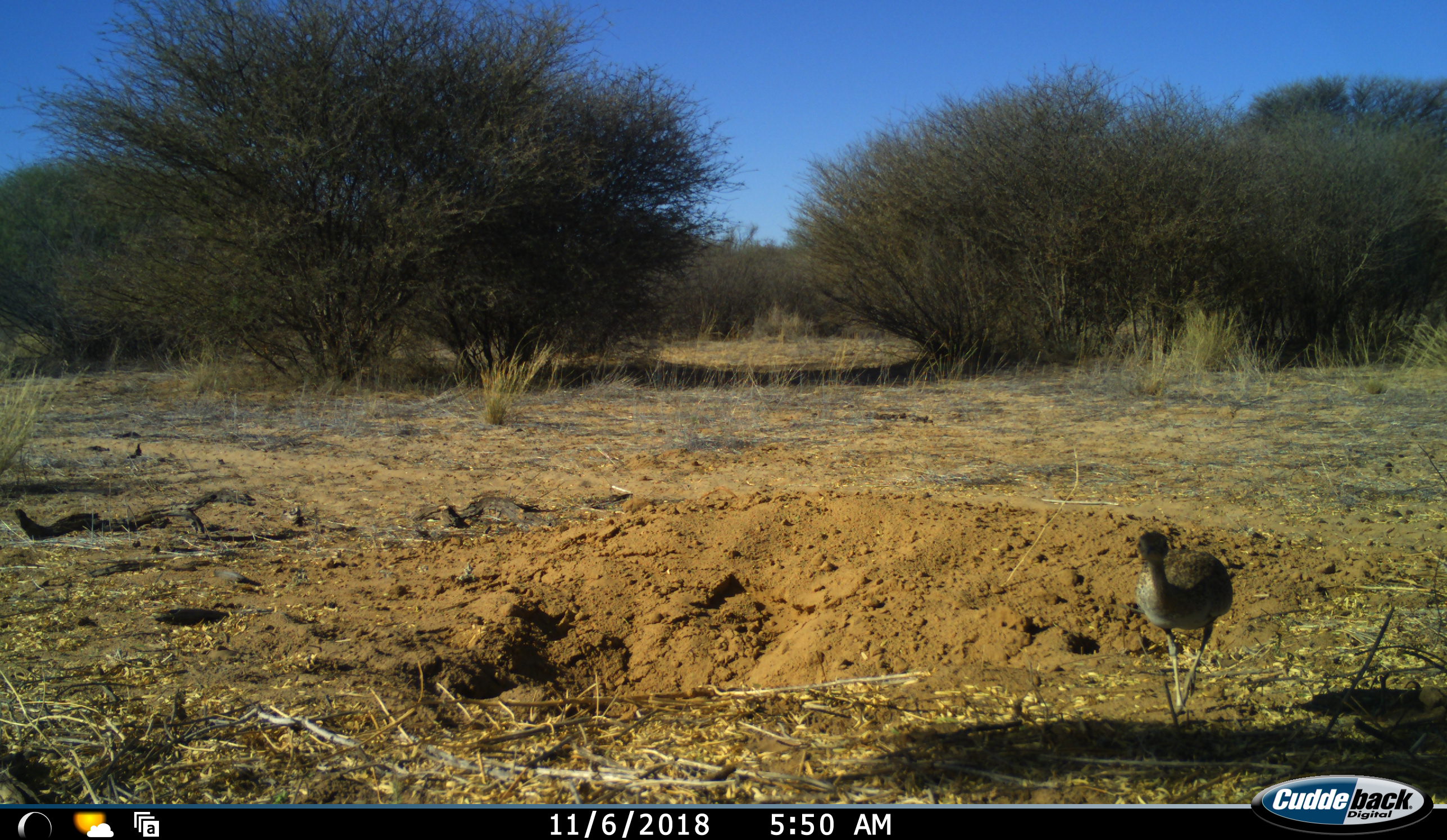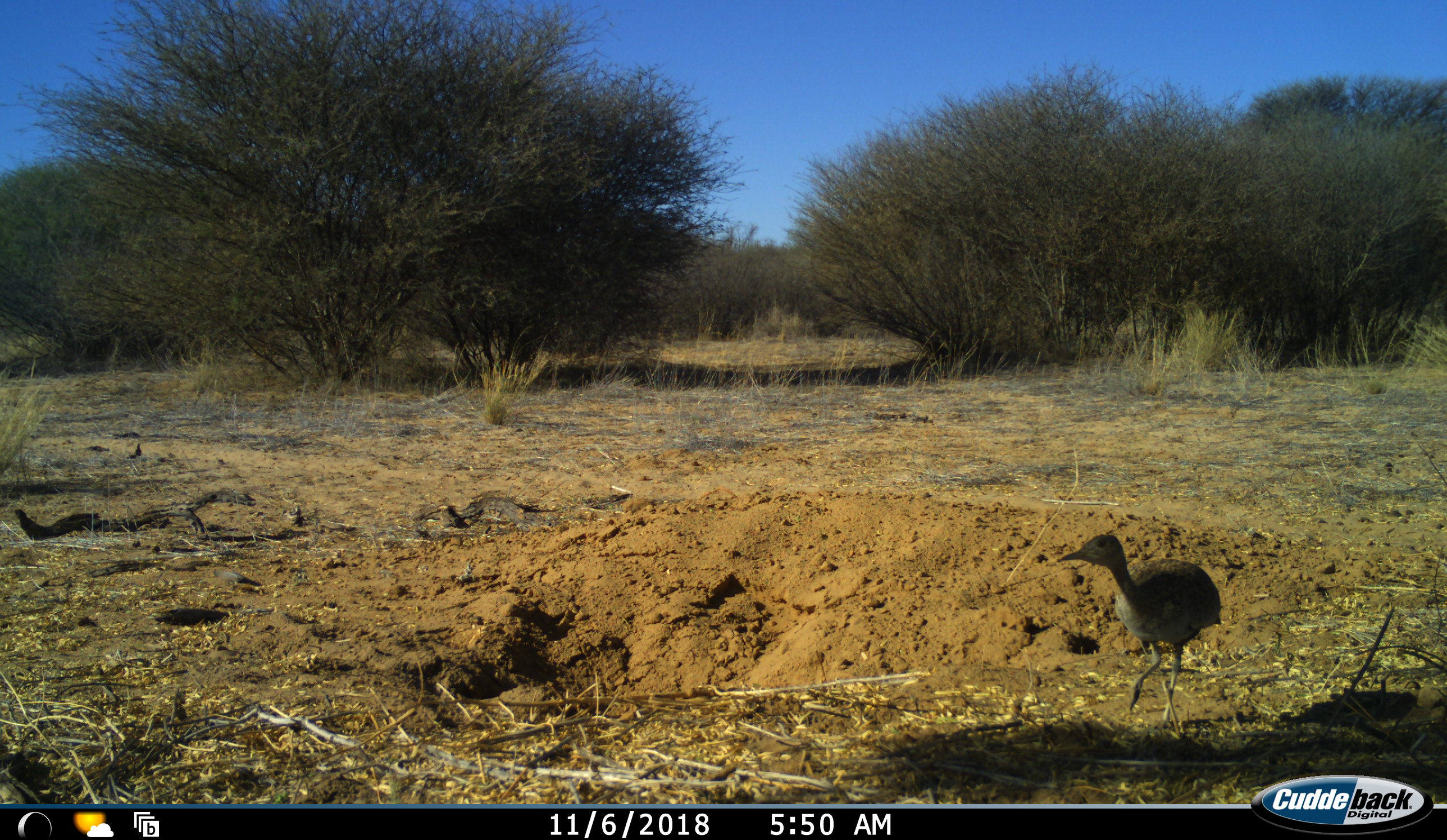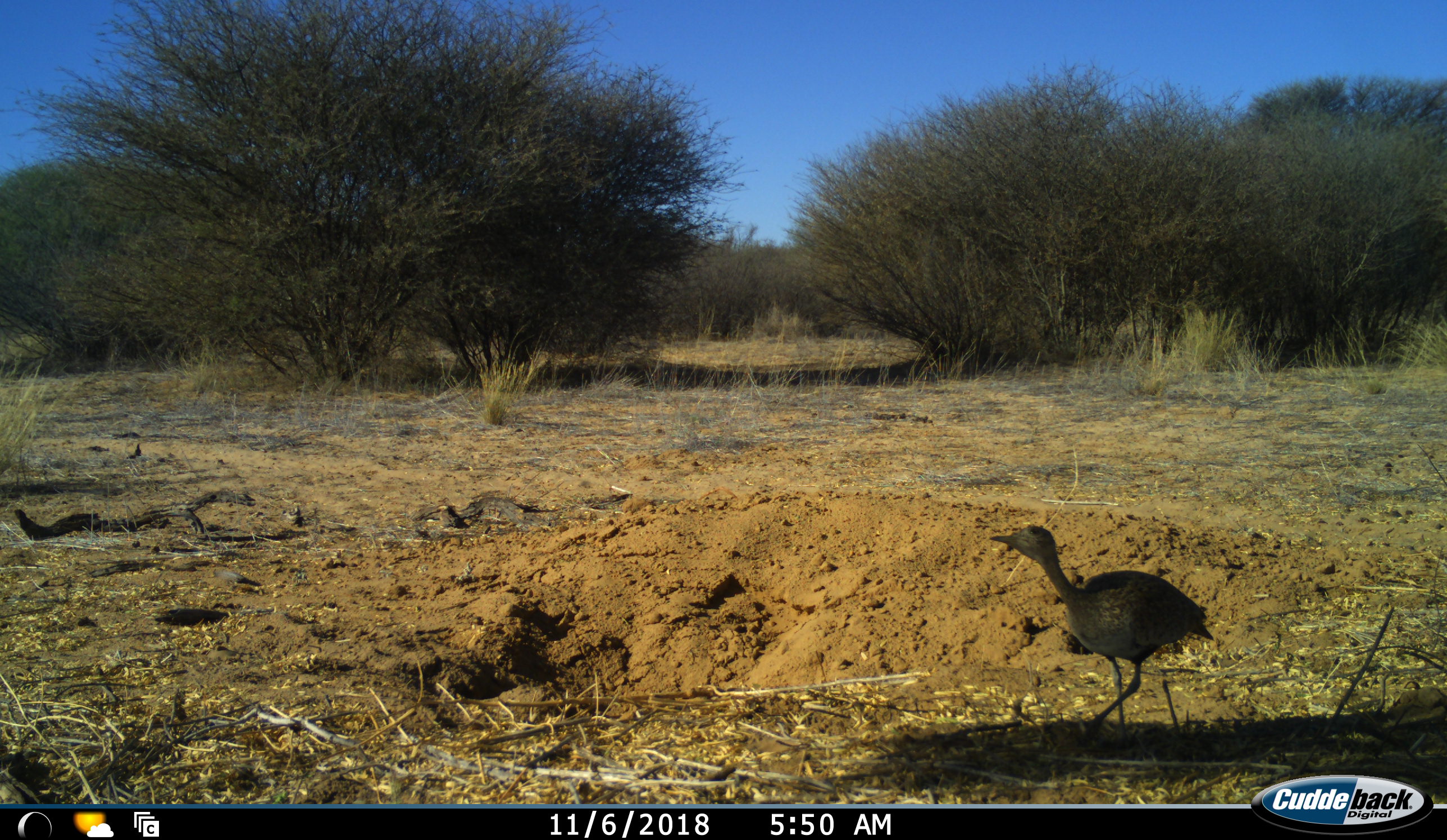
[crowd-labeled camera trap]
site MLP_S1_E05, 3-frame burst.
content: unidentified animal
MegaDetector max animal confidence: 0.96